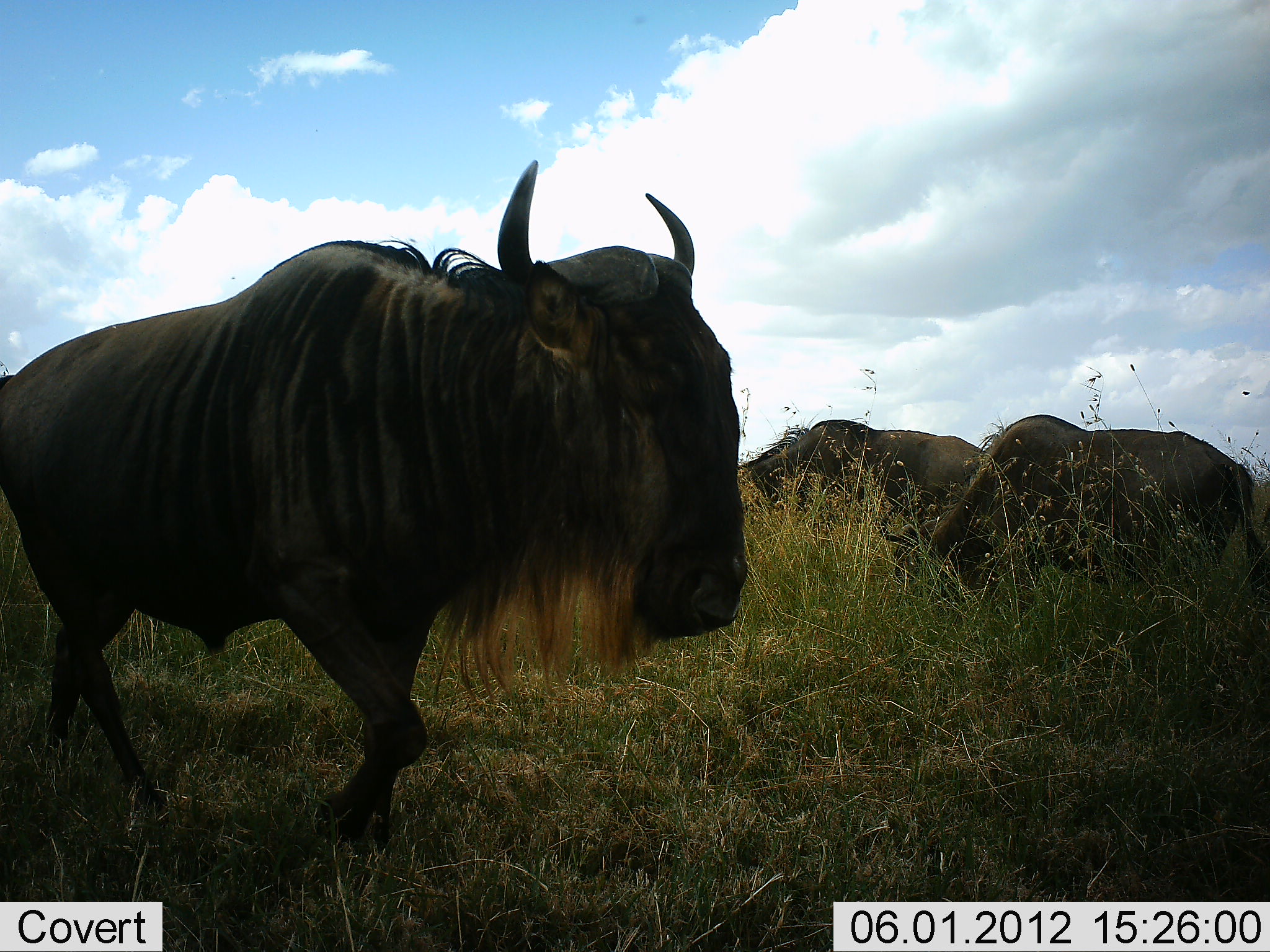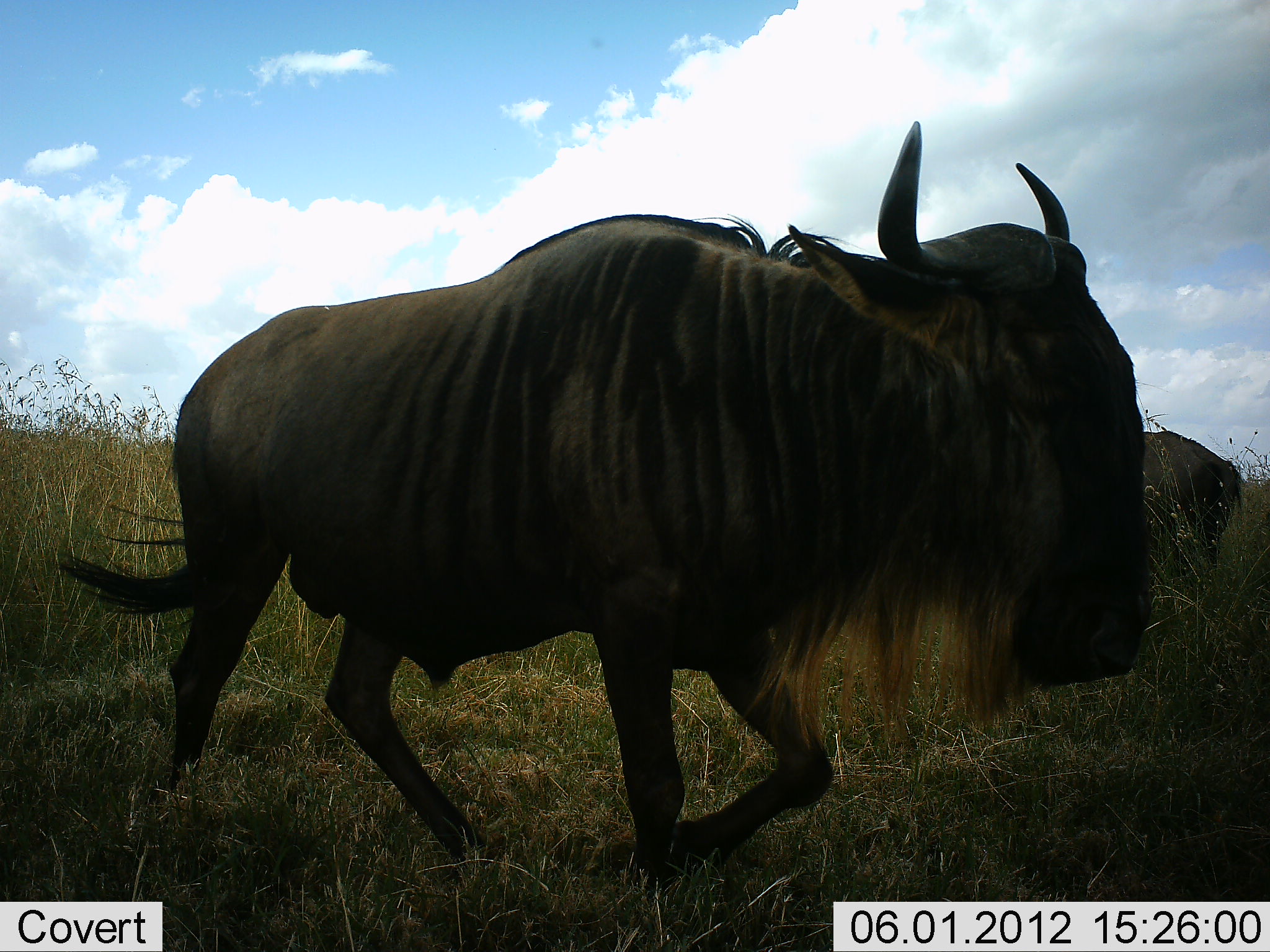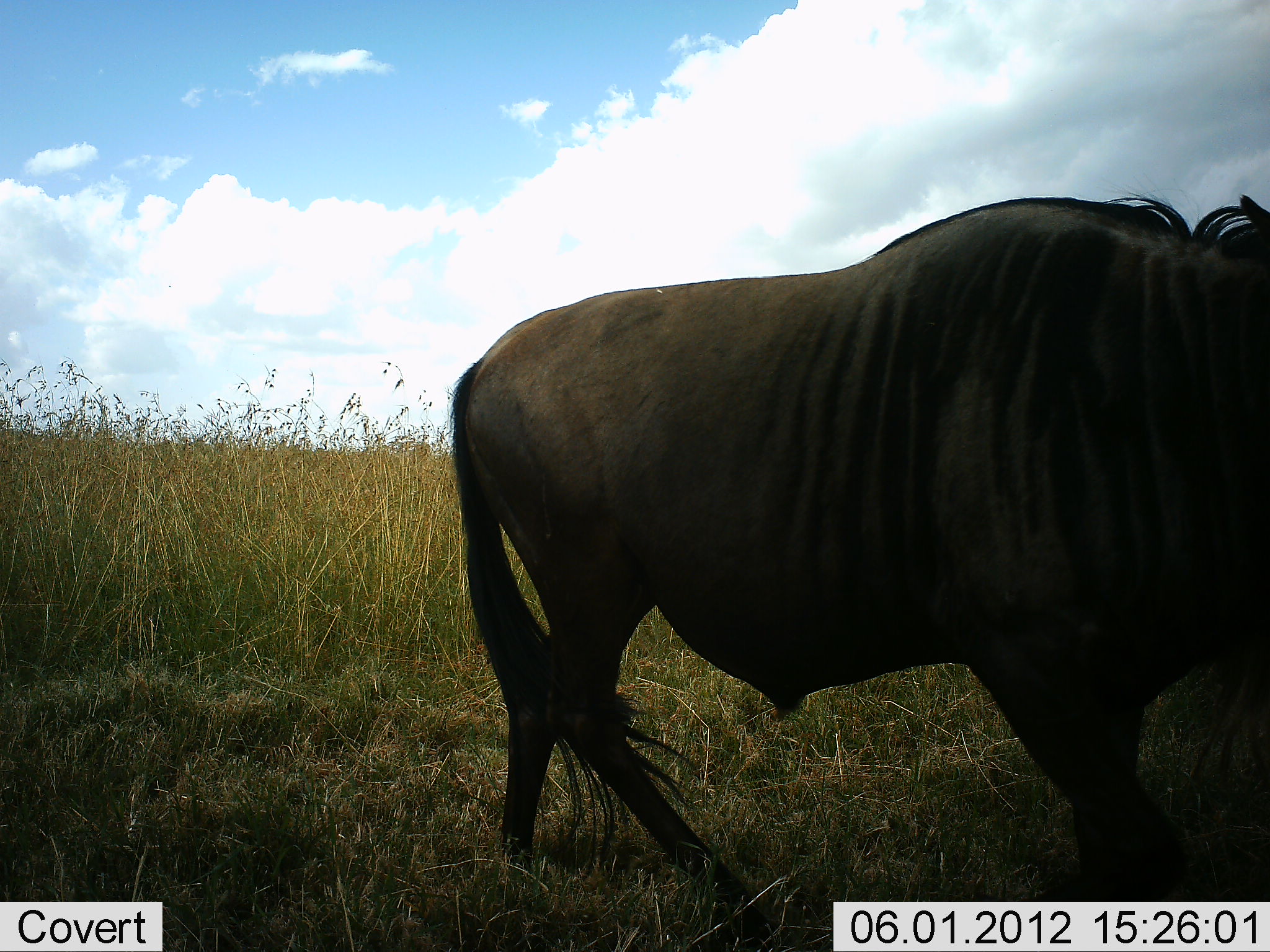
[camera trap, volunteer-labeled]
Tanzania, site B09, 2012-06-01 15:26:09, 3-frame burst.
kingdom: Animalia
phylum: Chordata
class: Mammalia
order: Artiodactyla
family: Bovidae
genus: Connochaetes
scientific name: Connochaetes taurinus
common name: blue wildebeest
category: wildebeest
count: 3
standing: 30%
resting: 0%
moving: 90%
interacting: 0%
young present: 0%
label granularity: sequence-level